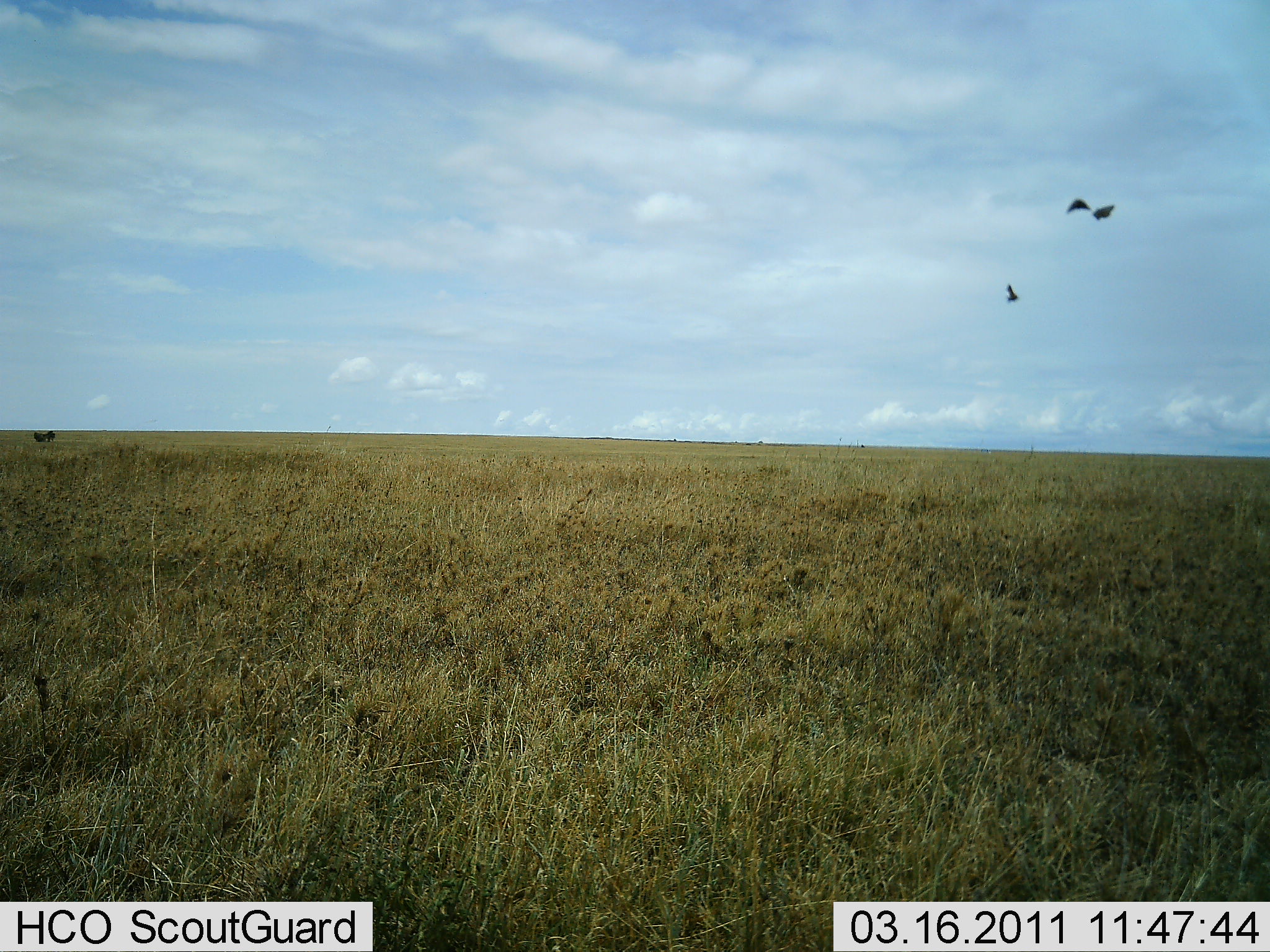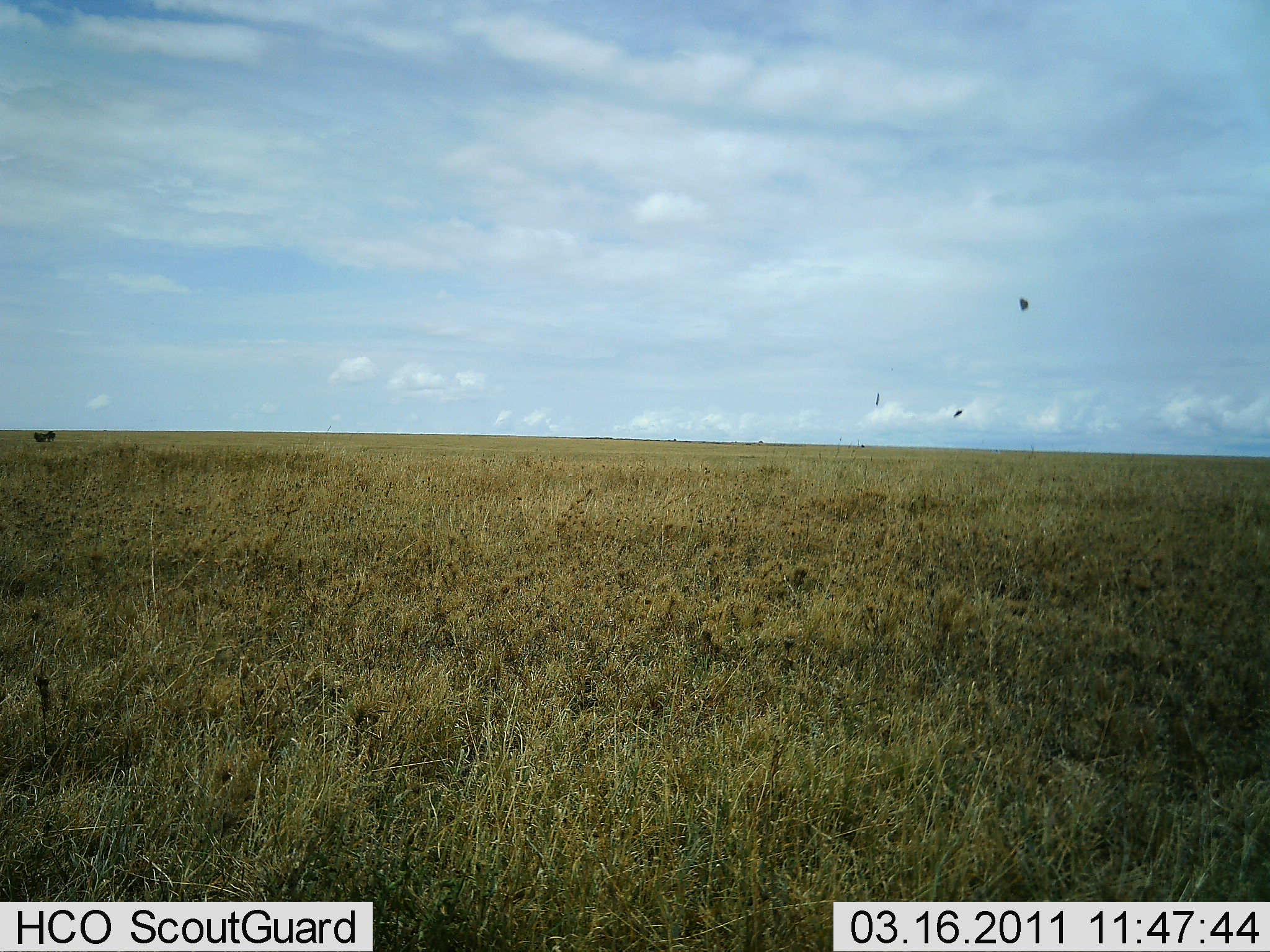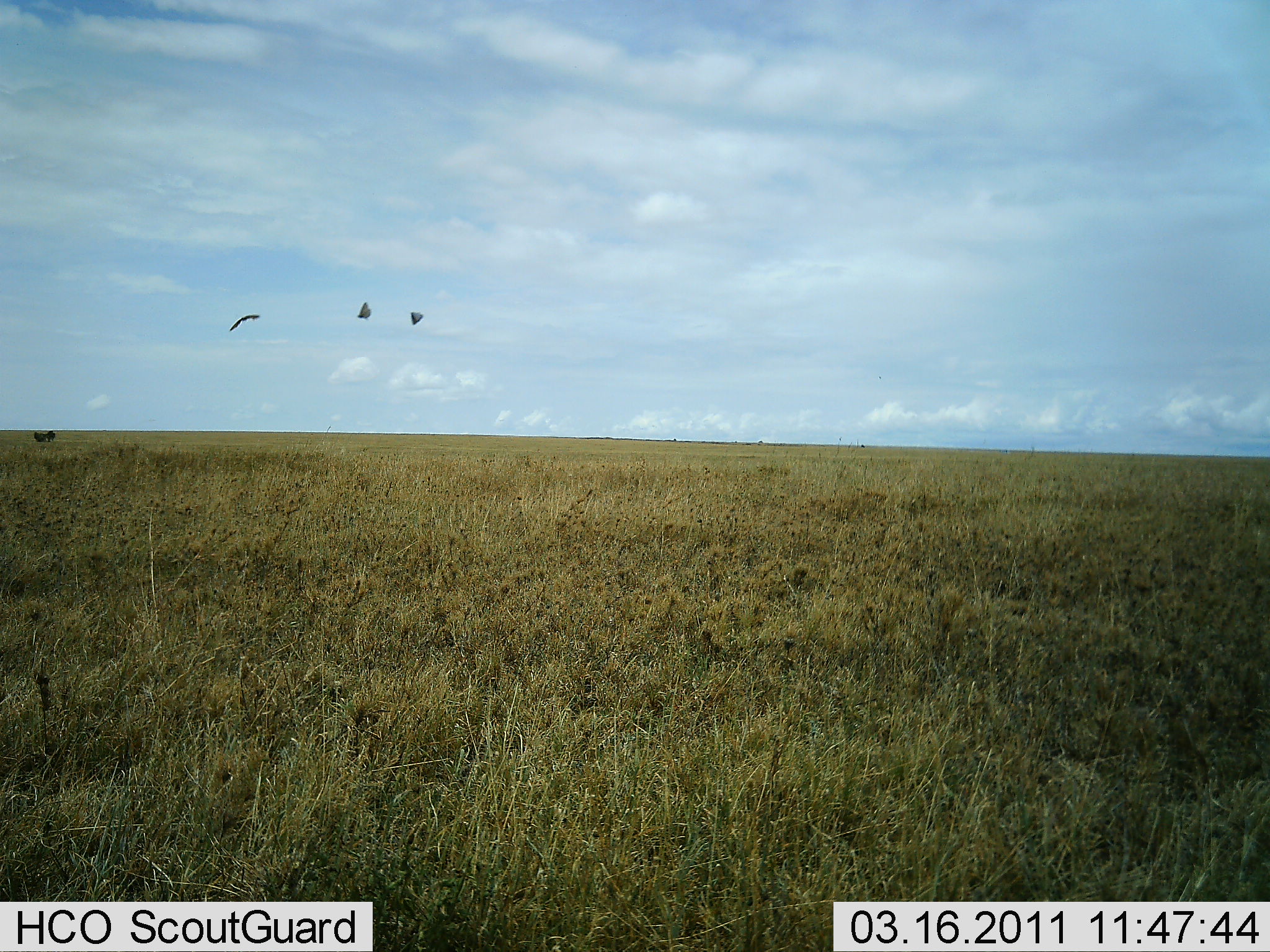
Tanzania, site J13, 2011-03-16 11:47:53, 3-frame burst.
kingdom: Animalia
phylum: Chordata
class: Aves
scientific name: Aves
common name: bird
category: otherbird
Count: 3.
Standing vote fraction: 0%.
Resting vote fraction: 0%.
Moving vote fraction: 100%.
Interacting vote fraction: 0%.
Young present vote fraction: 0%.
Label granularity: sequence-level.